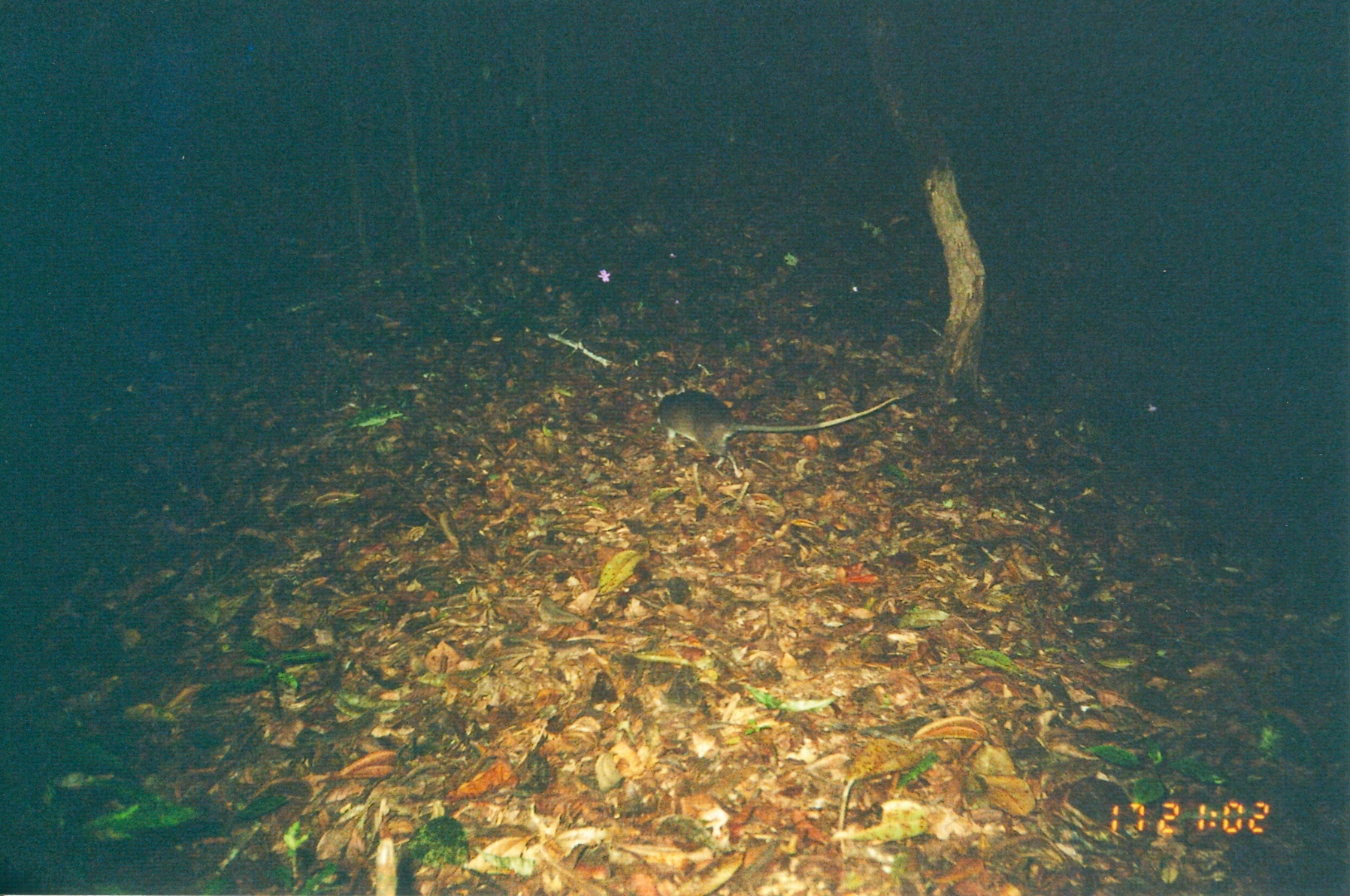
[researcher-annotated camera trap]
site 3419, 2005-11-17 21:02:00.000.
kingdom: Animalia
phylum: Chordata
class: Mammalia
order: Rodentia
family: Nesomyidae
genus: Cricetomys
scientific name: Cricetomys gambianus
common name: african giant pouched rat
Cricetomys gambianus (african giant pouched rat), count 1.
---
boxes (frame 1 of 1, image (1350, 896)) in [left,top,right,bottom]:
cricetomys gambianus: [654,383,900,478]